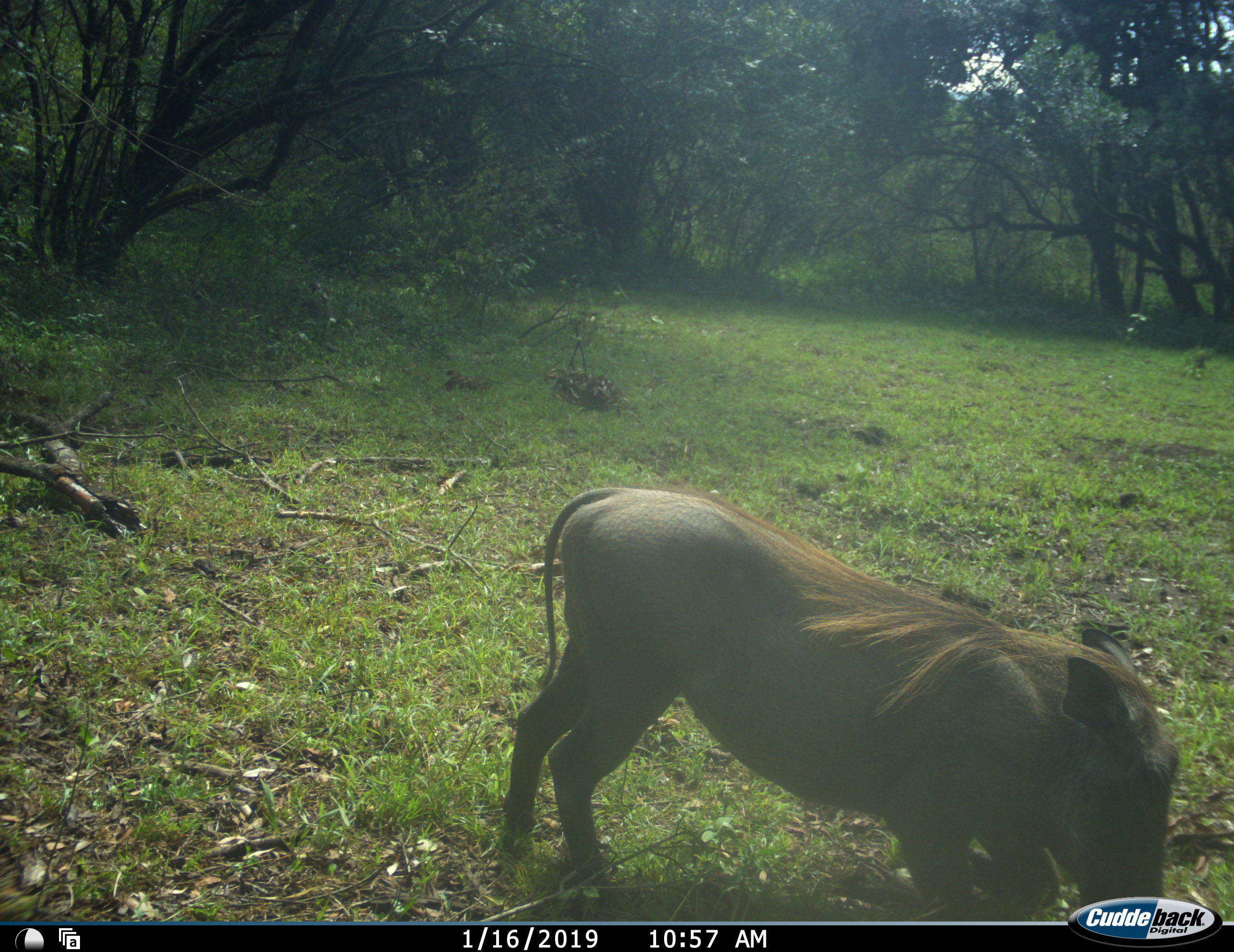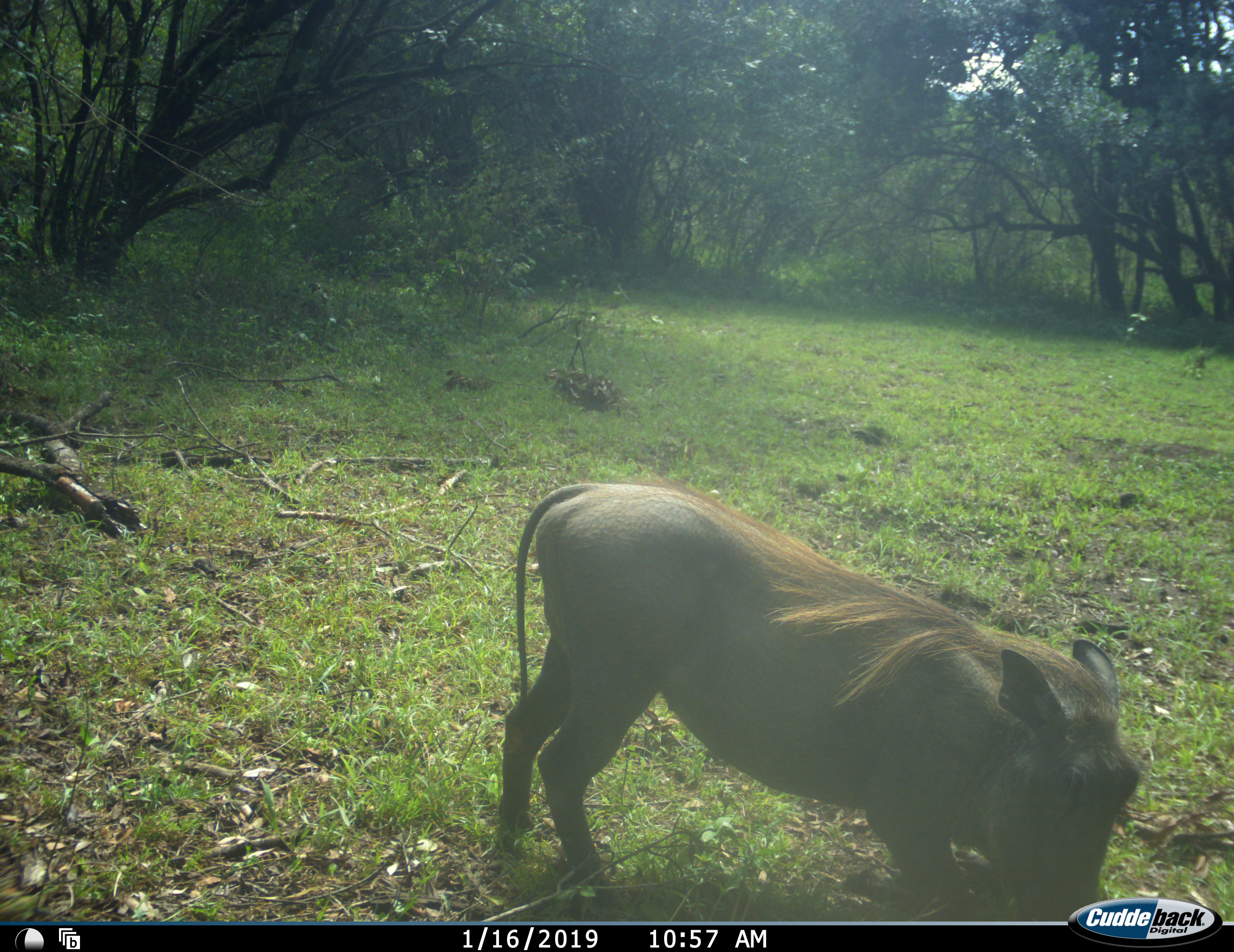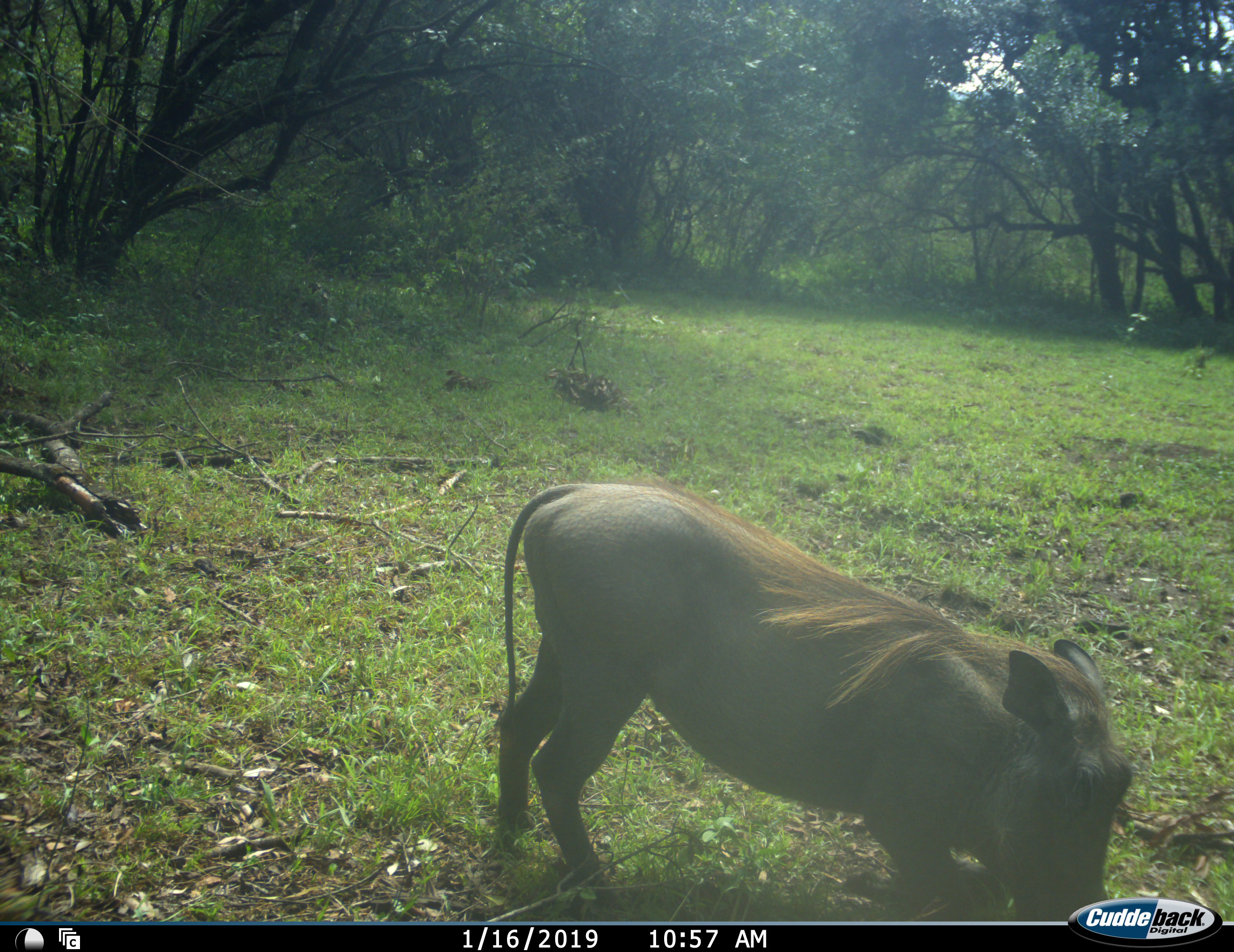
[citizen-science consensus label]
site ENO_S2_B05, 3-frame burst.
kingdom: Animalia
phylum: Chordata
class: Mammalia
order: Artiodactyla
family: Suidae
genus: Phacochoerus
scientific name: Phacochoerus africanus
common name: warthog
Warthog (Phacochoerus africanus), count 1. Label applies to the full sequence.